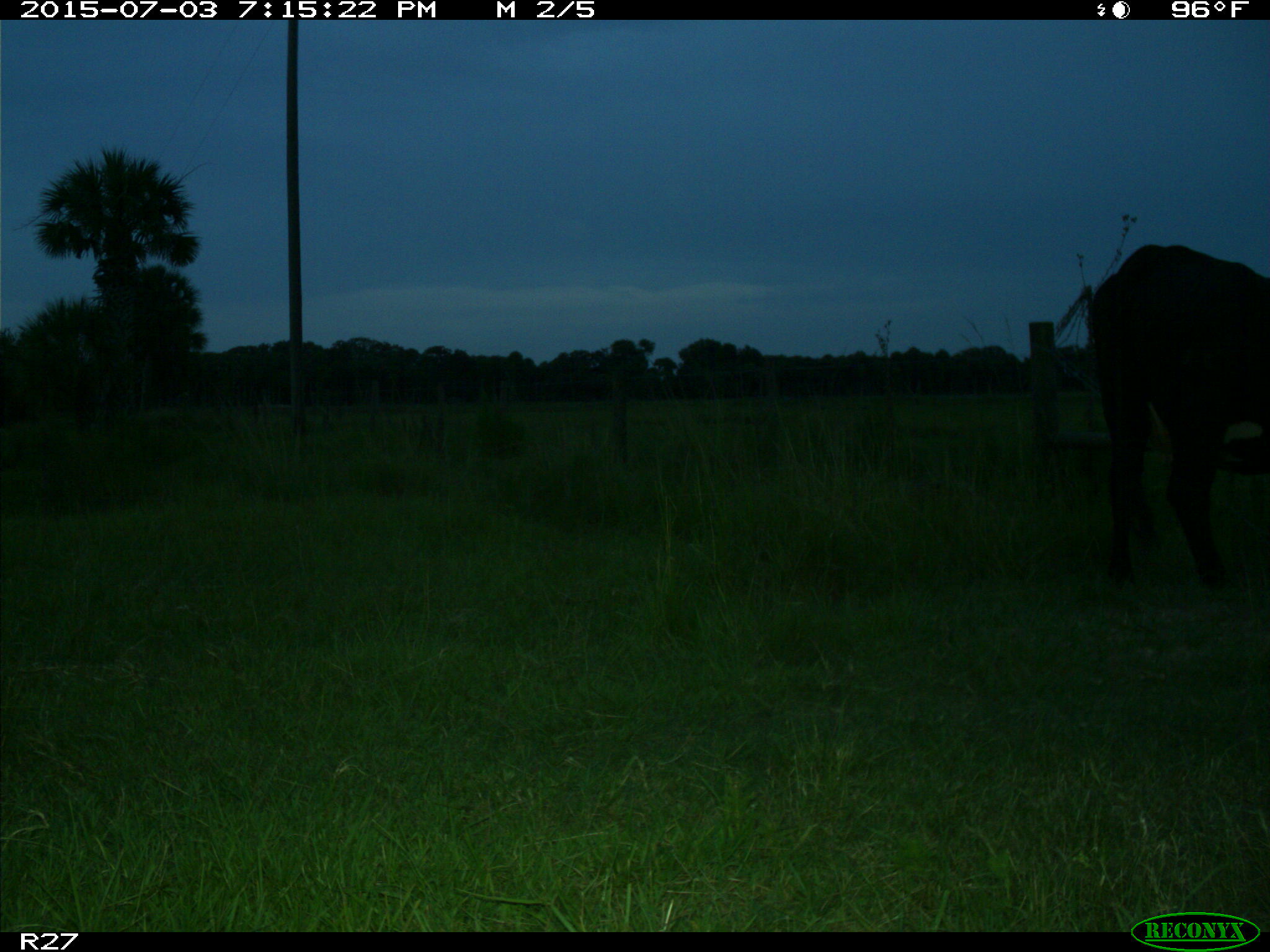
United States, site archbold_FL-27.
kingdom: Animalia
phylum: Chordata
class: Mammalia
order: Artiodactyla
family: Bovidae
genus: Bos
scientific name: Bos taurus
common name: domestic cow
Bos taurus (domestic cow).